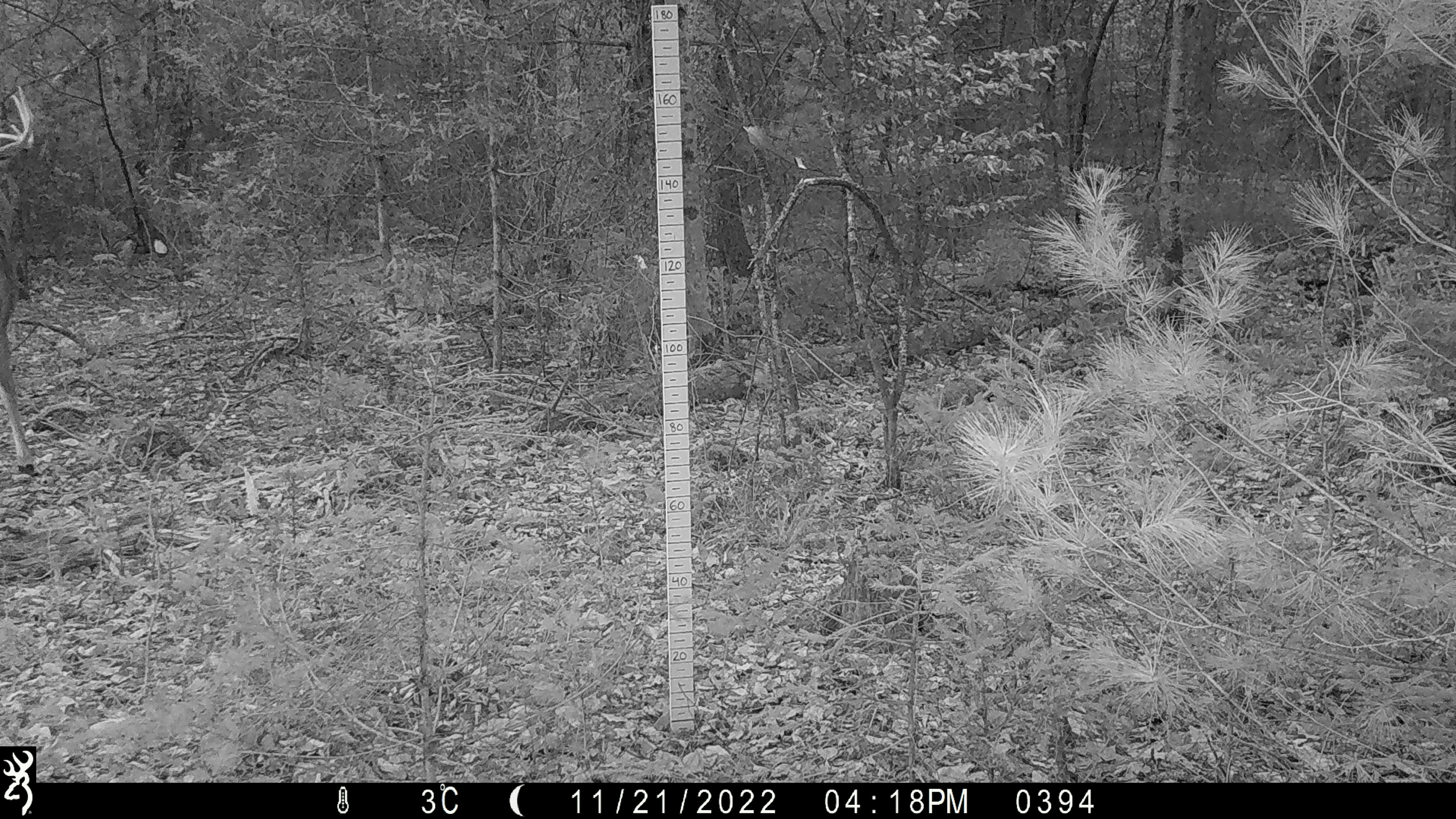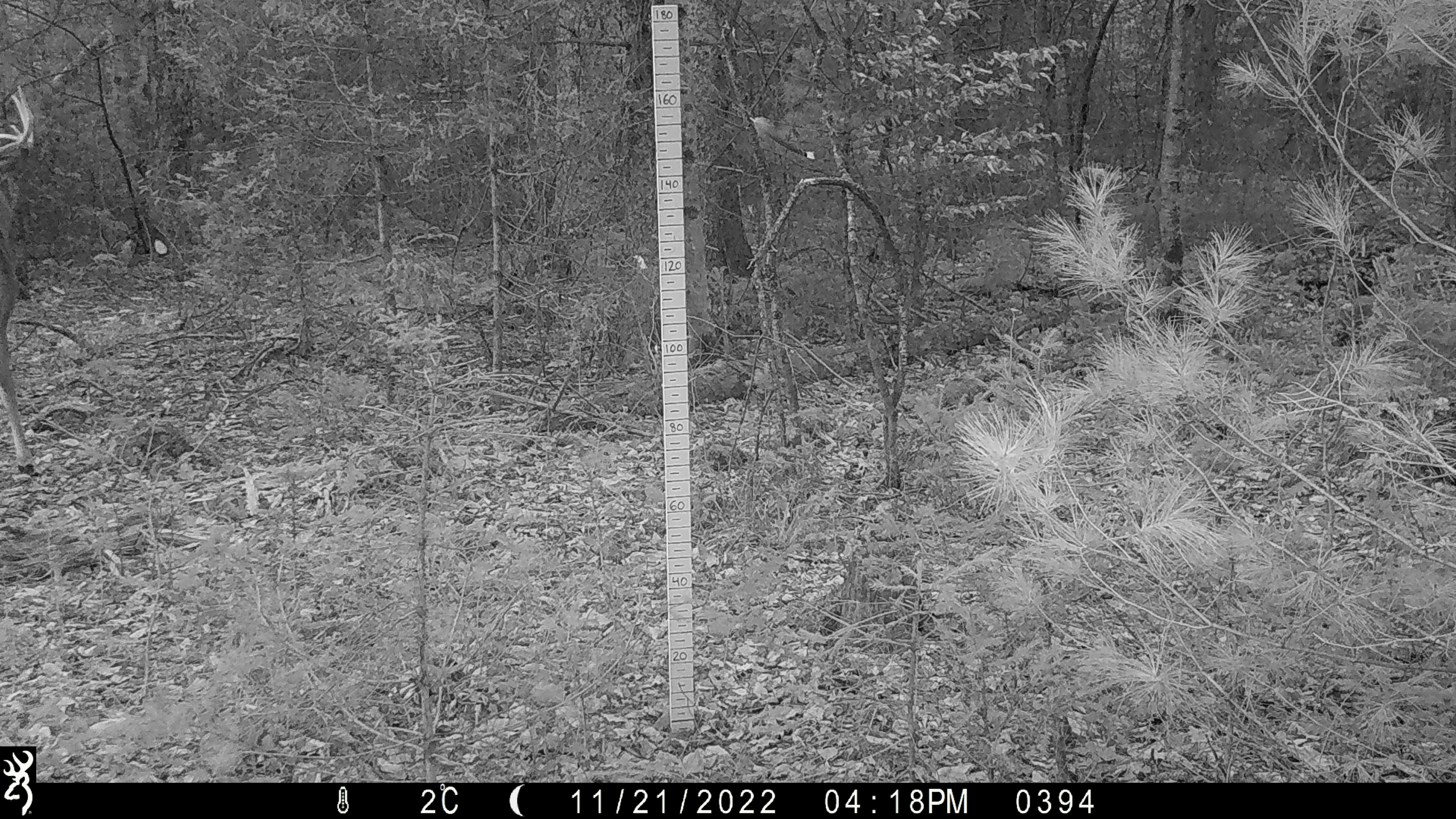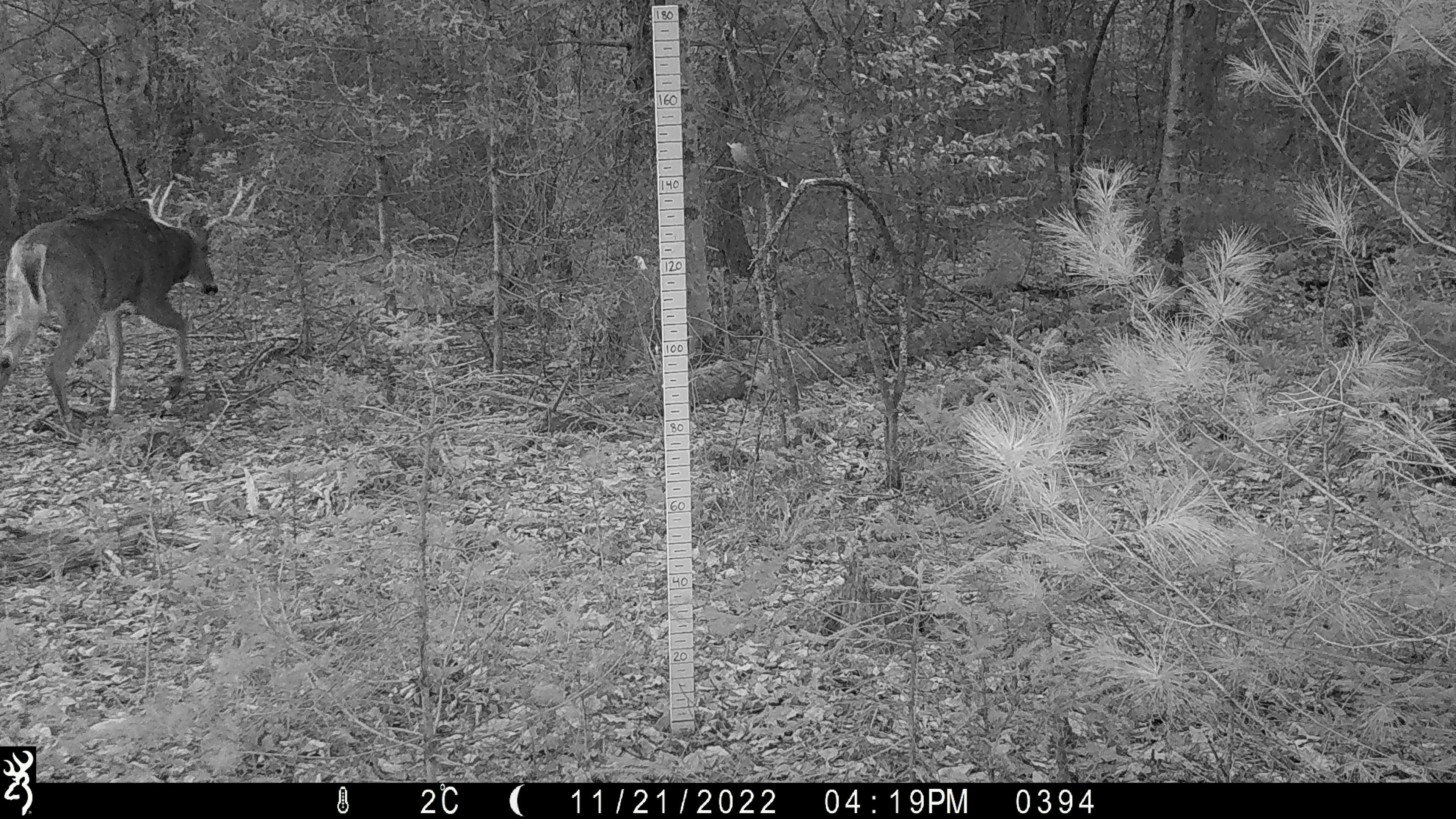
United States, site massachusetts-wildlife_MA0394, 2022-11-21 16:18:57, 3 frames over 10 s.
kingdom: Animalia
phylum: Chordata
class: Mammalia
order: Artiodactyla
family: Cervidae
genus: Odocoileus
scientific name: Odocoileus virginianus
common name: white-tailed deer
White-tailed deer (Odocoileus virginianus).